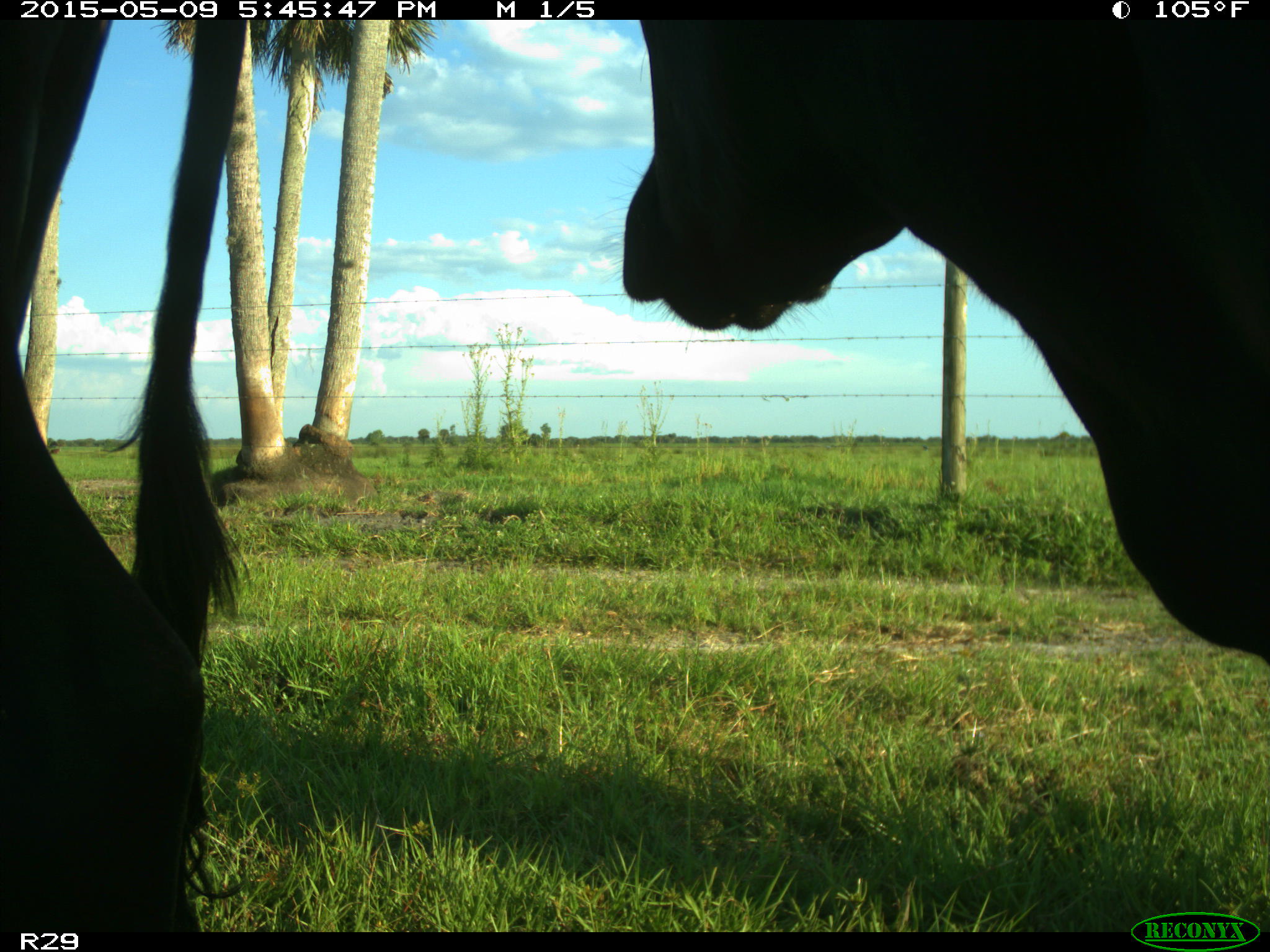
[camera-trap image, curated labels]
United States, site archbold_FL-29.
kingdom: Animalia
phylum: Chordata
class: Mammalia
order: Artiodactyla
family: Bovidae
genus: Bos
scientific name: Bos taurus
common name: domestic cow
Bos taurus (domestic cow).